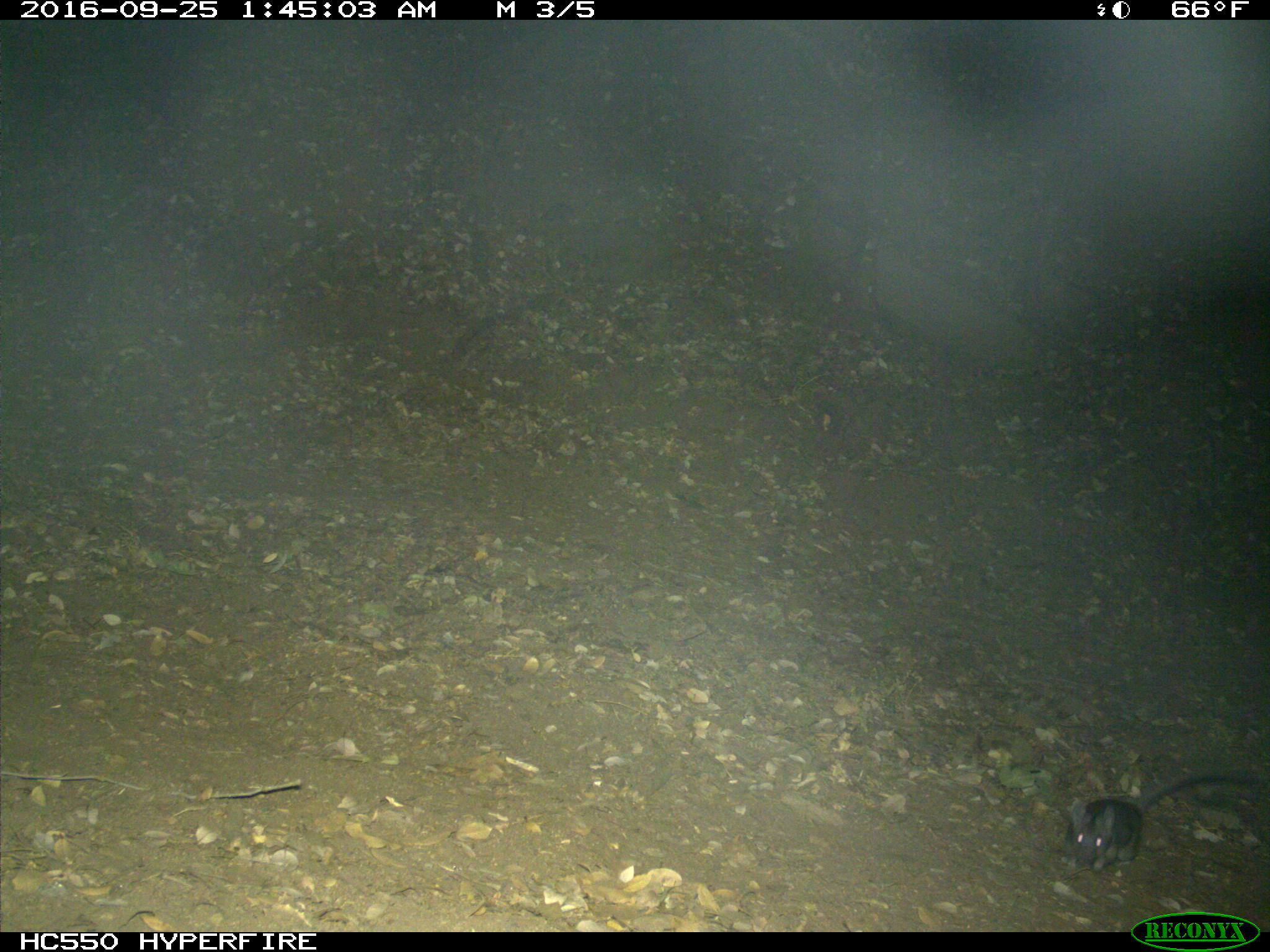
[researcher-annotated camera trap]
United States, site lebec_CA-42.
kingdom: Animalia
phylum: Chordata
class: Mammalia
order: Rodentia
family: Cricetidae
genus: Neotoma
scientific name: Neotoma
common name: pack rat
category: unidentified pack rat